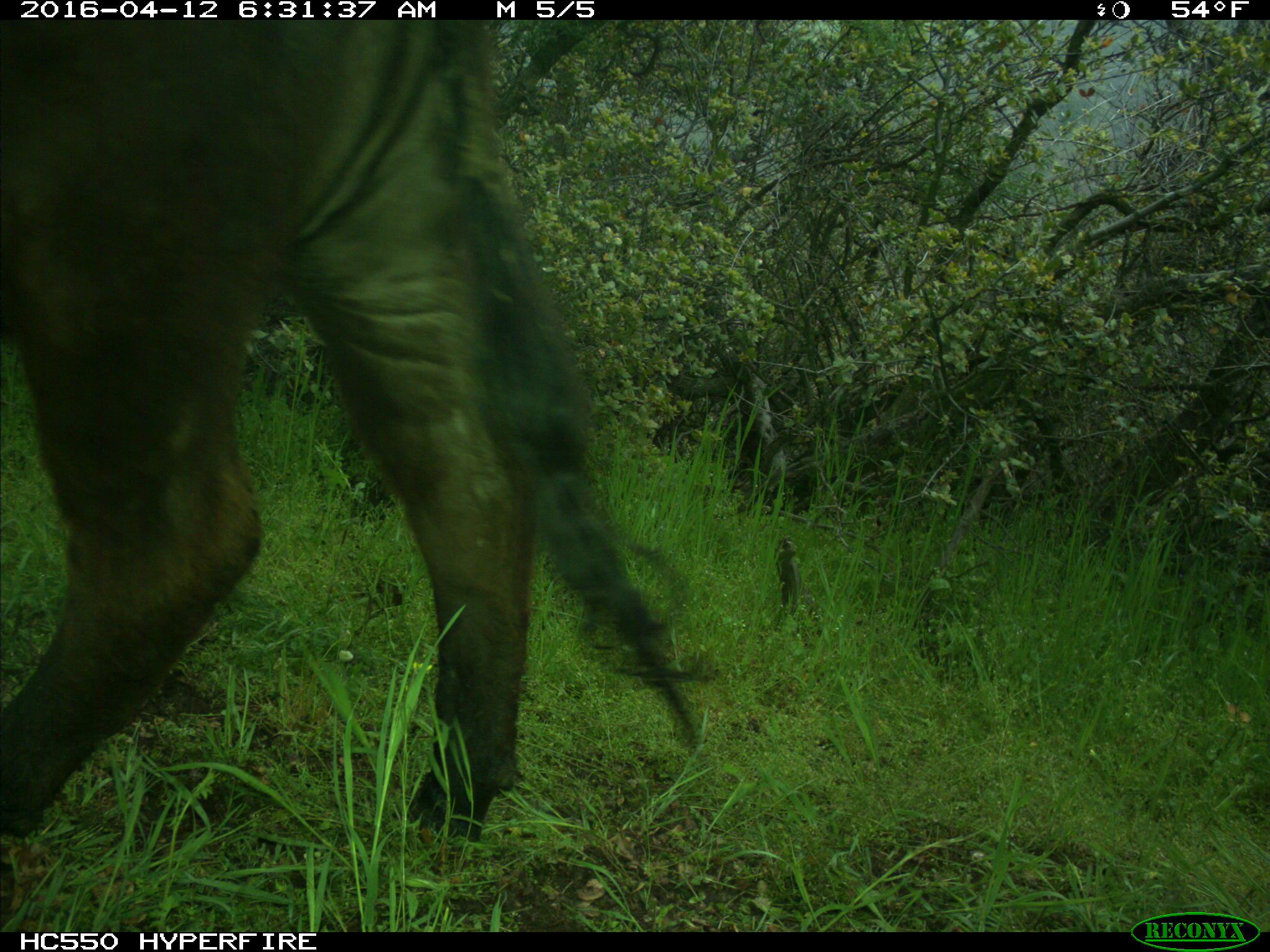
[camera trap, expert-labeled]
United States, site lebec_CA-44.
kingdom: Animalia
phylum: Chordata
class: Mammalia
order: Artiodactyla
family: Bovidae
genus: Bos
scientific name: Bos taurus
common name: domestic cow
Bos taurus (domestic cow).